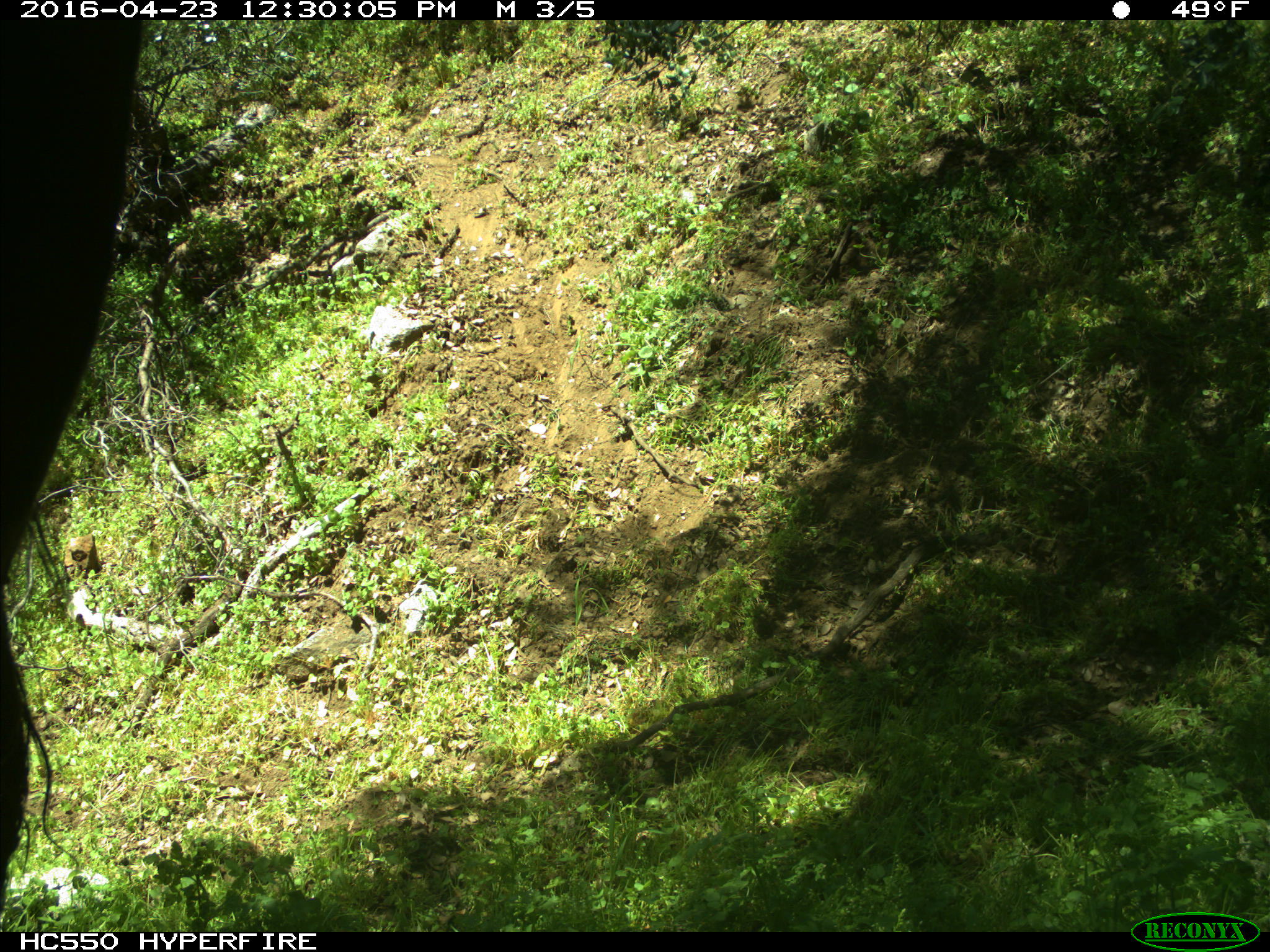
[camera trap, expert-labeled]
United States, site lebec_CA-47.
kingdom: Animalia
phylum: Chordata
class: Mammalia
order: Artiodactyla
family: Bovidae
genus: Bos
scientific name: Bos taurus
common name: domestic cow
Bos taurus (domestic cow).